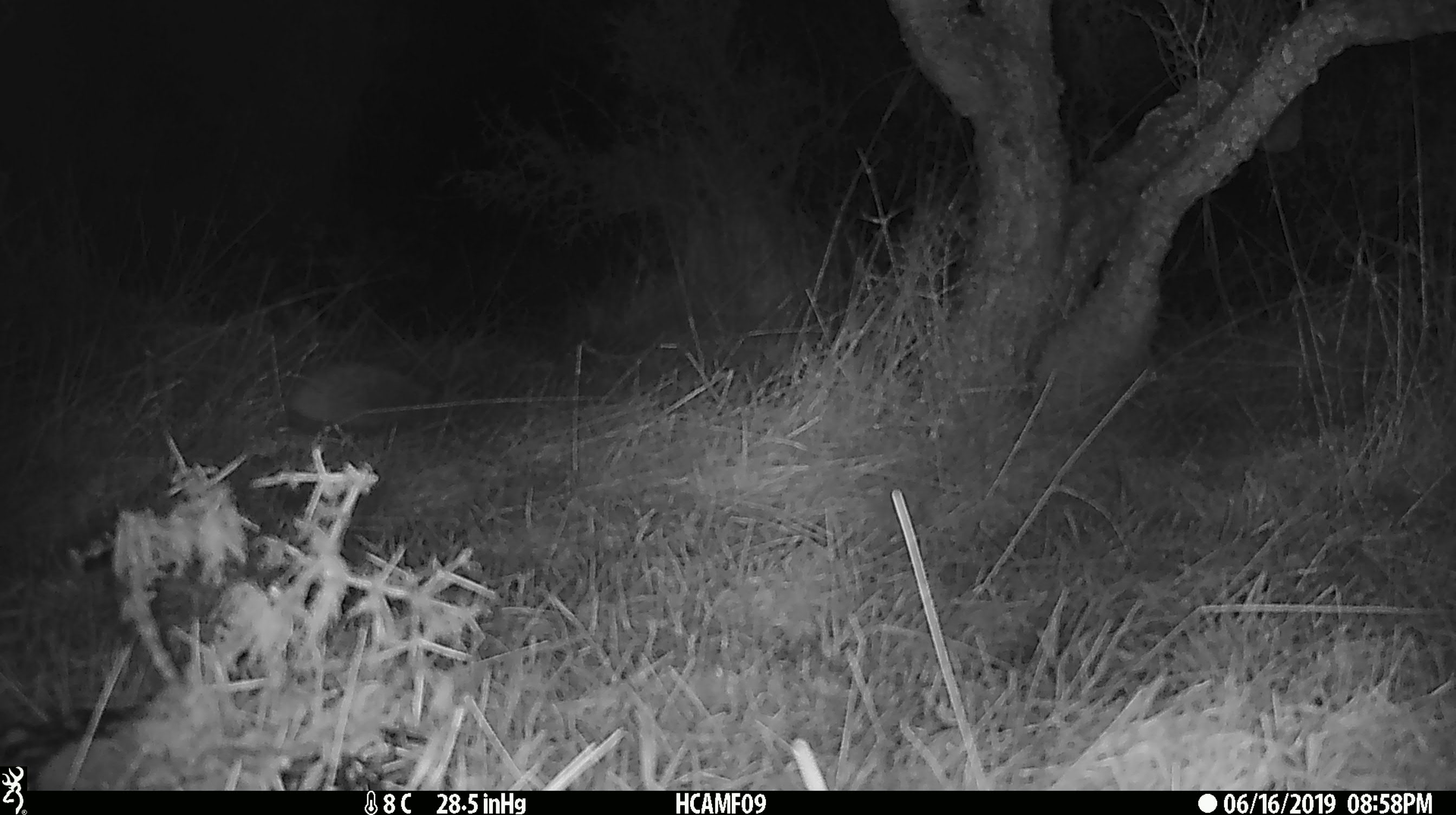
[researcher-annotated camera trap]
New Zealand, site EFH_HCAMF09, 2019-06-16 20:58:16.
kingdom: Animalia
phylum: Chordata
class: Mammalia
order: Eulipotyphla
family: Erinaceidae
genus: Erinaceus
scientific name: Erinaceus europaeus europaeus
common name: european hedgehog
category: hedgehog